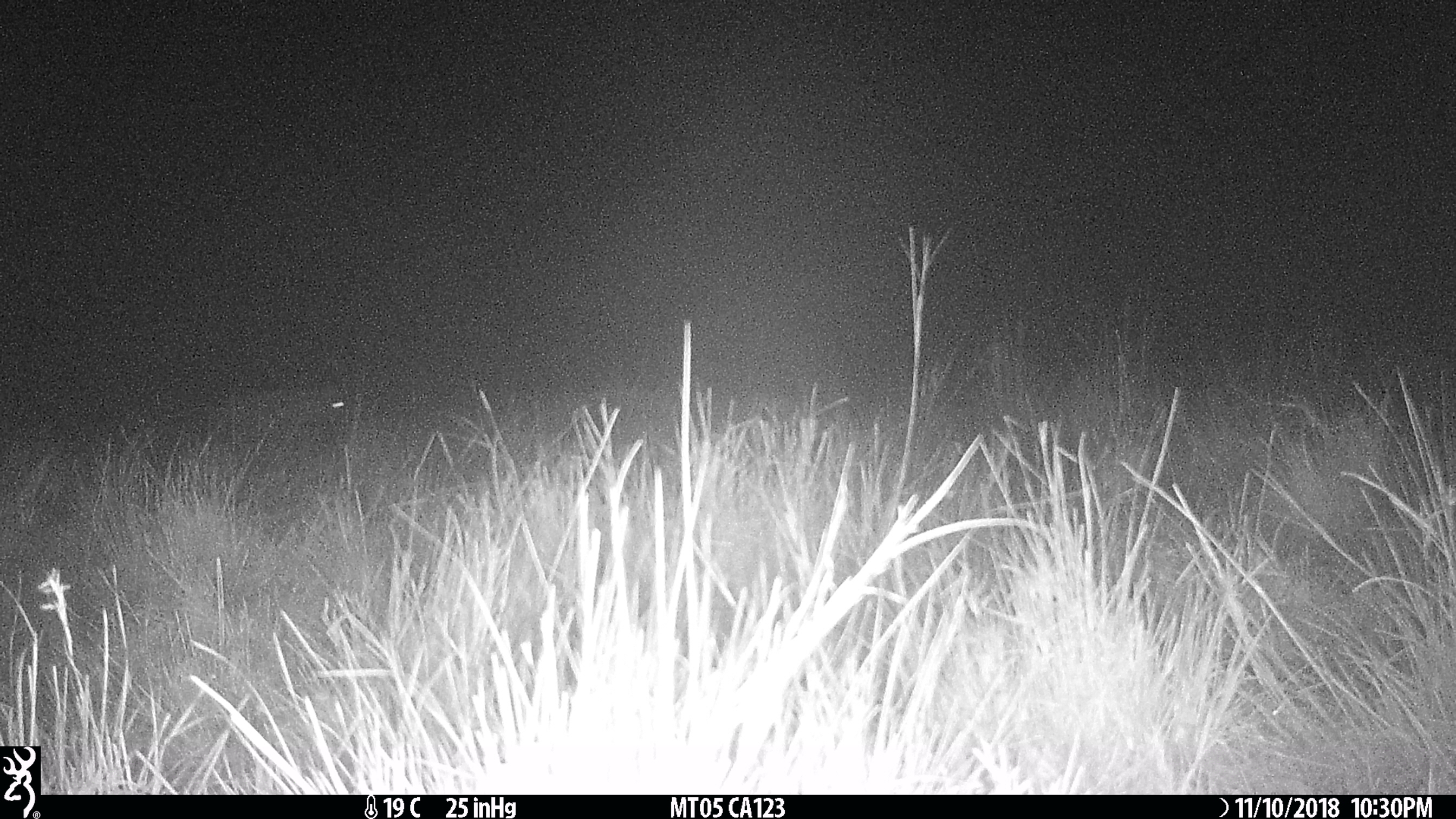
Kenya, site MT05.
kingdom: Animalia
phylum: Chordata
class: Mammalia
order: Carnivora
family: Felidae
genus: Panthera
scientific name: Panthera leo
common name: female lion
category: lion female